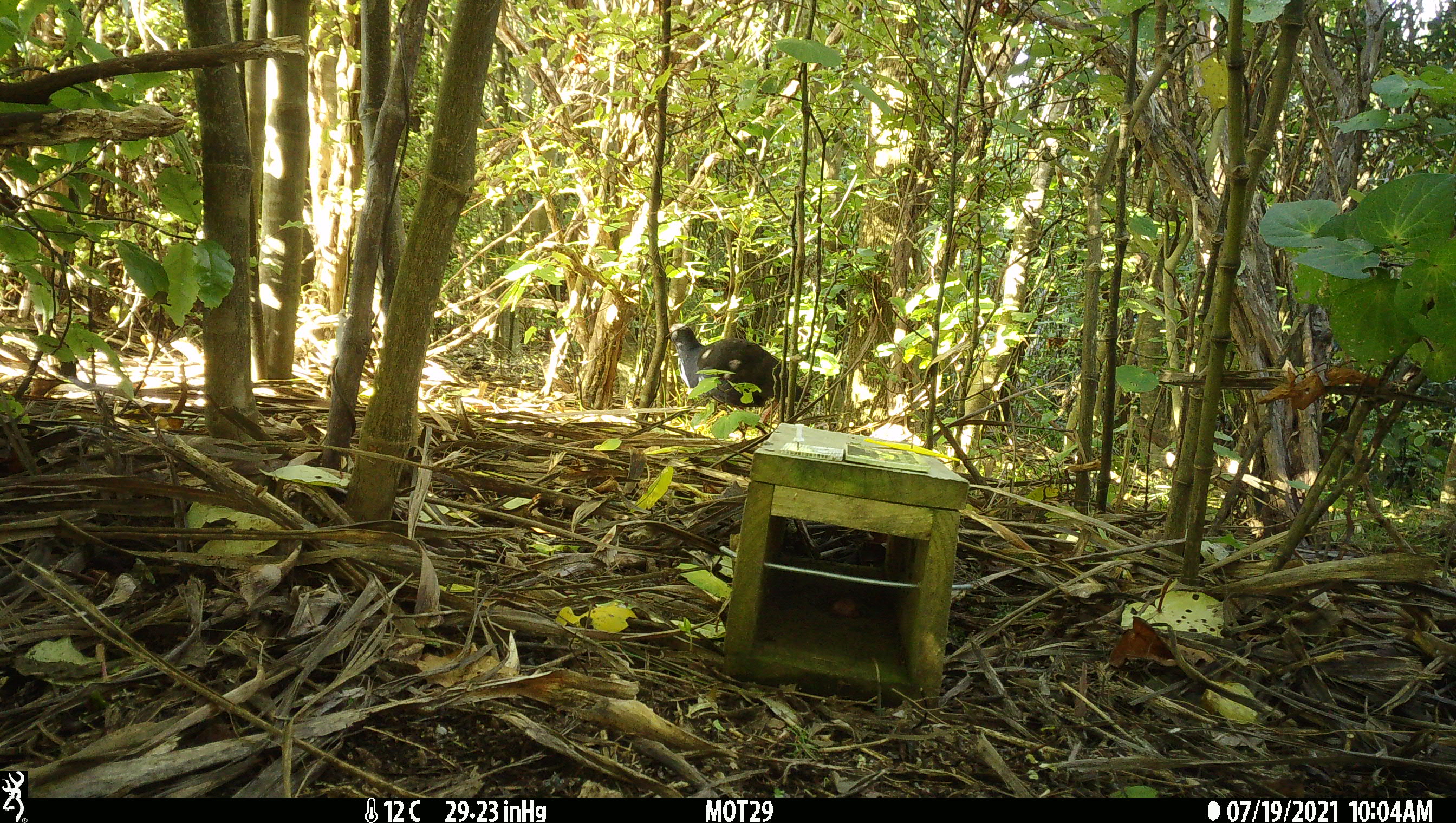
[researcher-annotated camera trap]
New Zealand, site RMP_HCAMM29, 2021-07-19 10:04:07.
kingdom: Animalia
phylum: Chordata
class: Aves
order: Gruiformes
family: Rallidae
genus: Porphyrio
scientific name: Porphyrio melanotus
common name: australasian swamphen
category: pukeko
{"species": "pukeko (australasian swamphen) (Porphyrio melanotus)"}